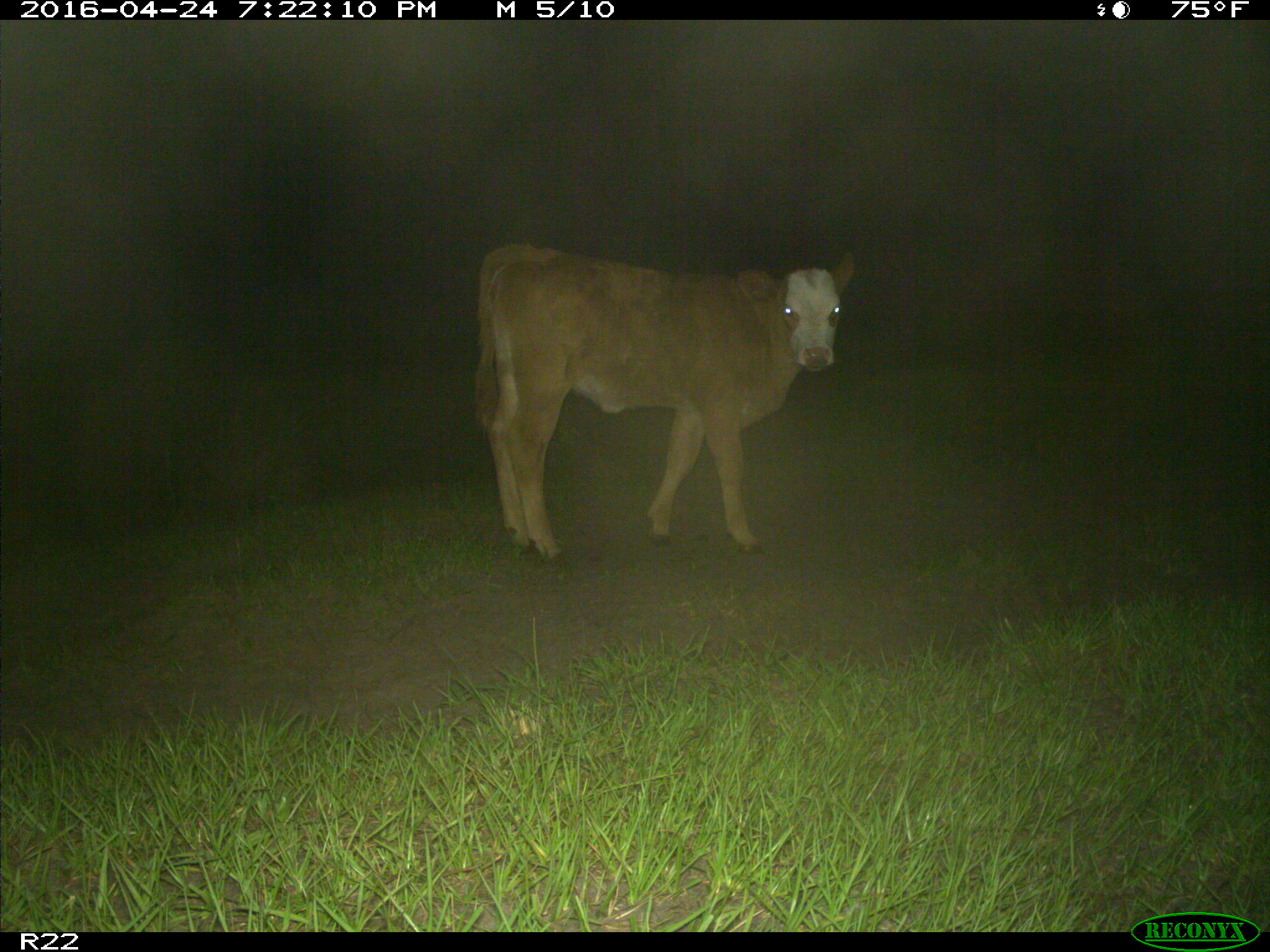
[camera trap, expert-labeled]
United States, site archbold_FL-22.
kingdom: Animalia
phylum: Chordata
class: Mammalia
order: Artiodactyla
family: Bovidae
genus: Bos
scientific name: Bos taurus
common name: domestic cow